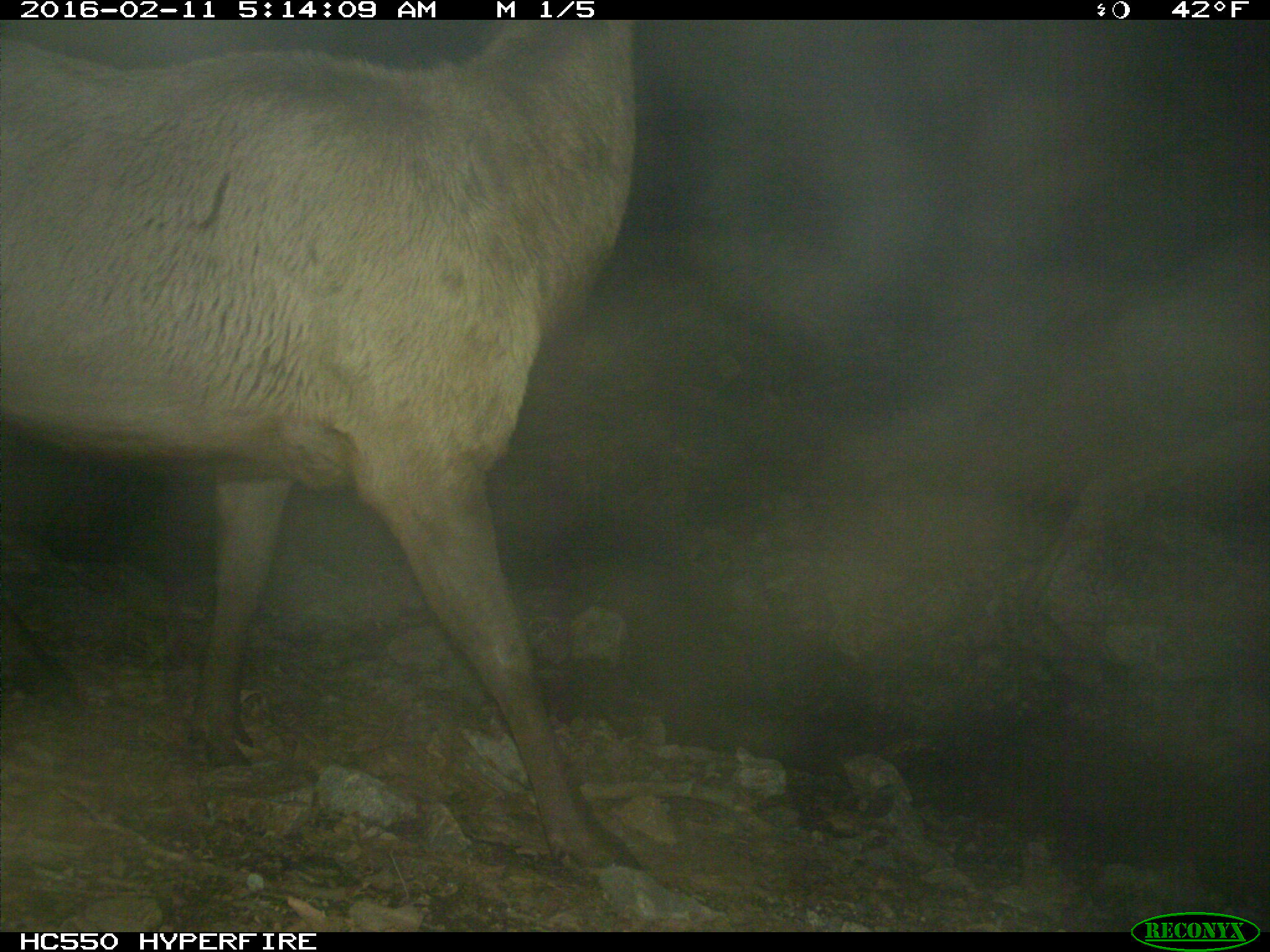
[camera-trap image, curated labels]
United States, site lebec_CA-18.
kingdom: Animalia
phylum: Chordata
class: Mammalia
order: Artiodactyla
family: Cervidae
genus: Cervus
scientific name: Cervus canadensis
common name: elk